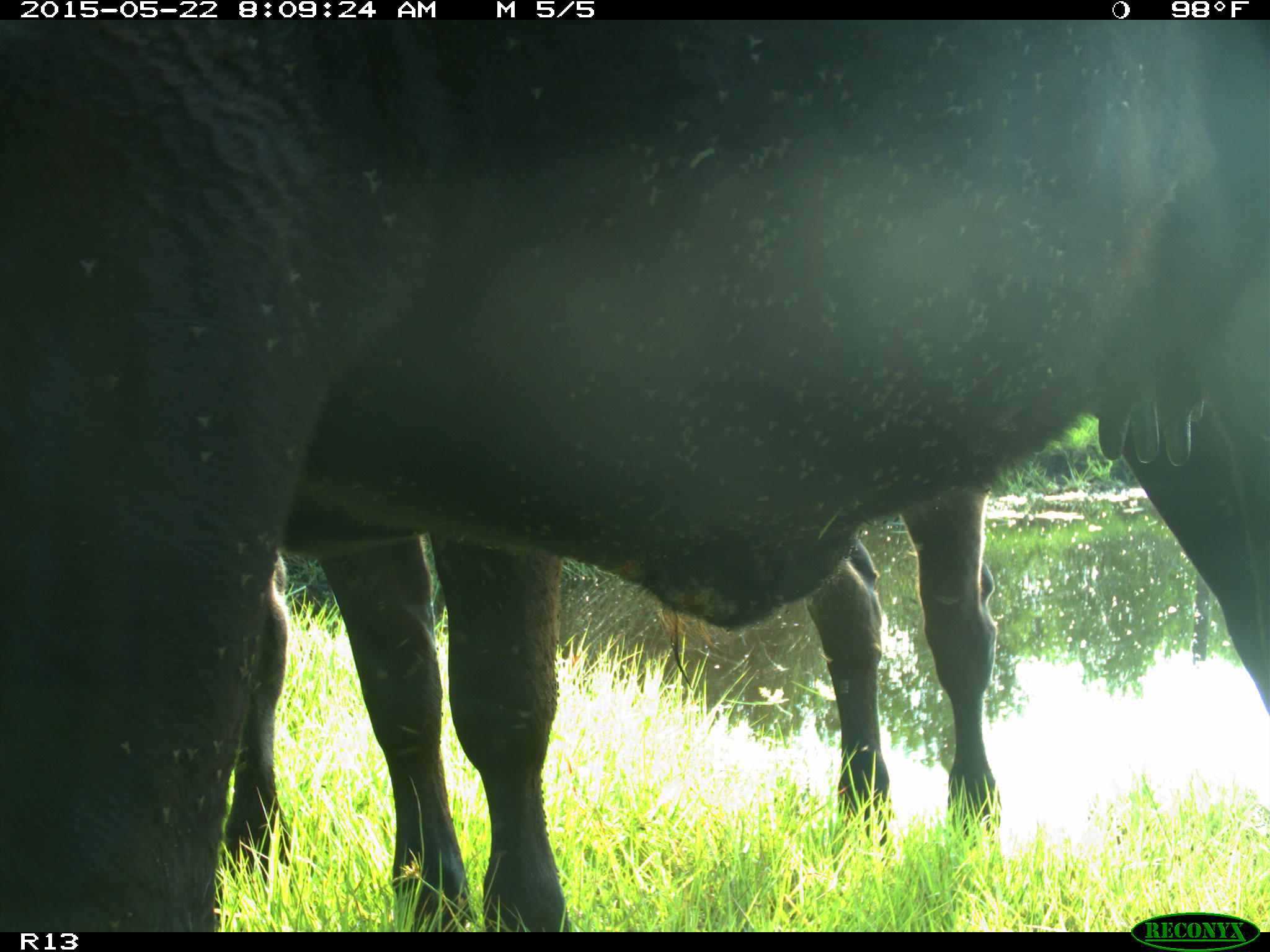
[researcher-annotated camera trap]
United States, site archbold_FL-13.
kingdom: Animalia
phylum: Chordata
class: Mammalia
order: Artiodactyla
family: Bovidae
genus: Bos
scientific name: Bos taurus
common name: domestic cow